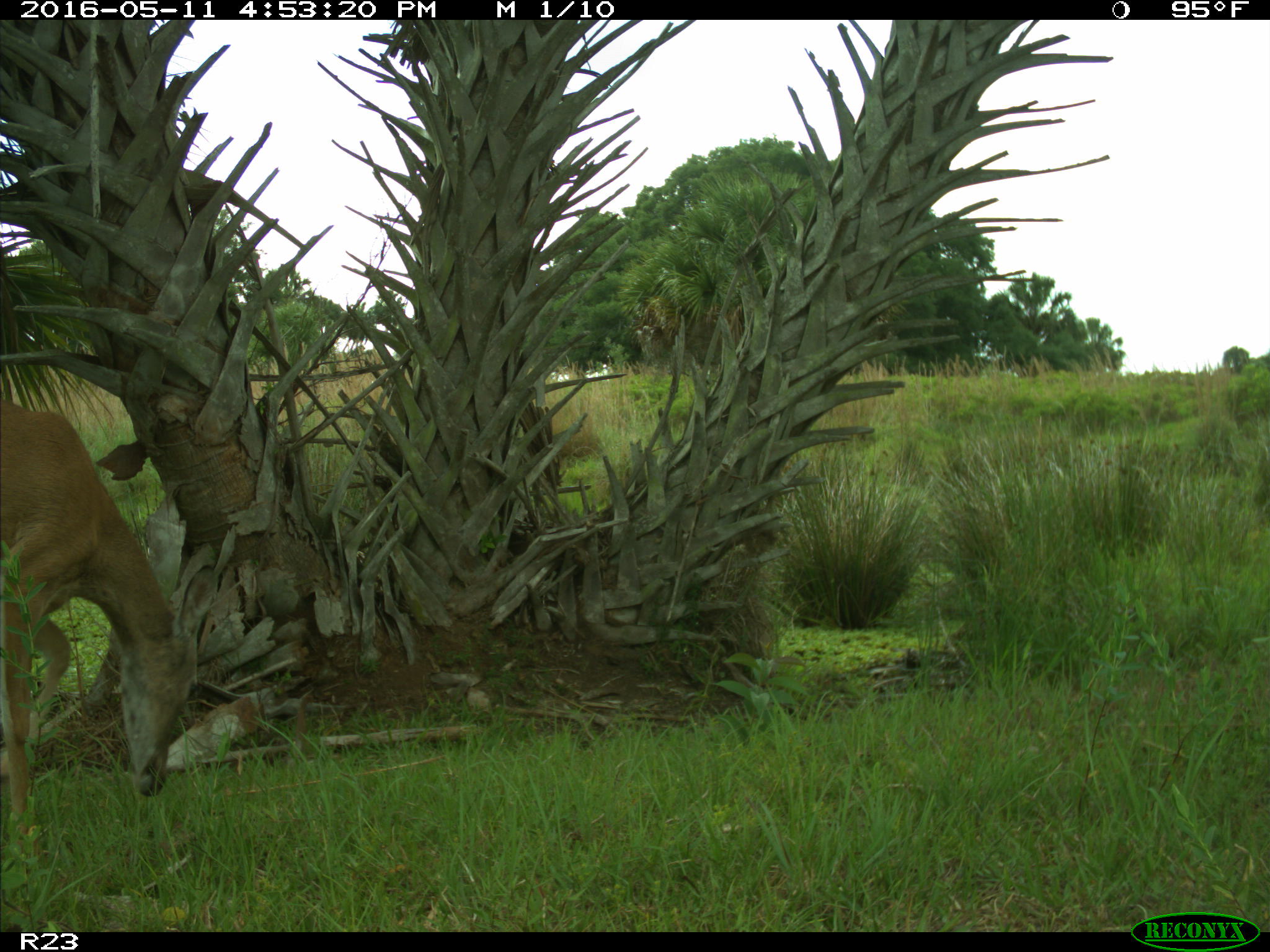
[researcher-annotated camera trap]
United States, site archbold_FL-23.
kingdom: Animalia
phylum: Chordata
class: Mammalia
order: Artiodactyla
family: Cervidae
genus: Odocoileus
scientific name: Odocoileus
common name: deer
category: unidentified deer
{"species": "unidentified deer (deer) (Odocoileus)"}